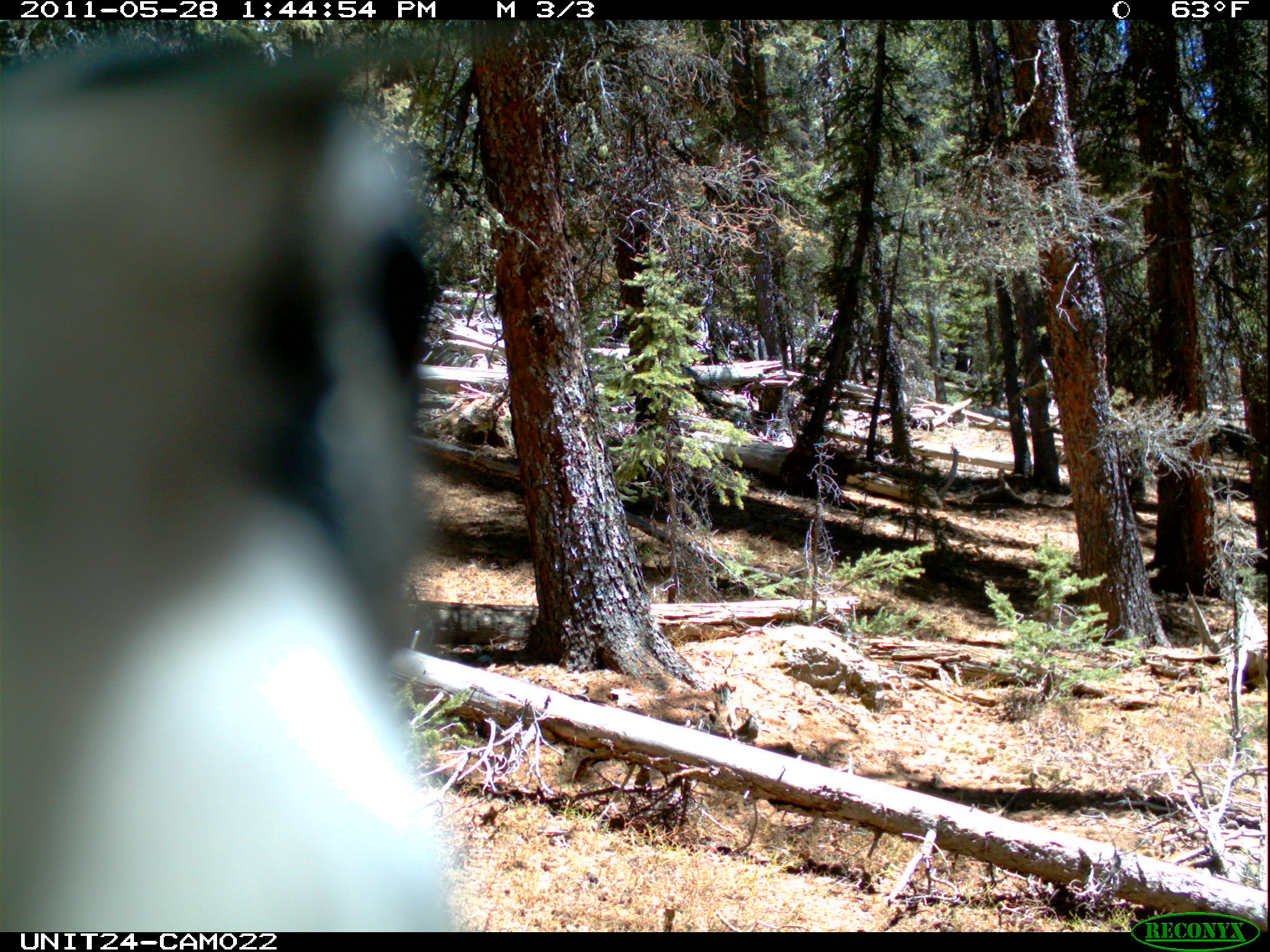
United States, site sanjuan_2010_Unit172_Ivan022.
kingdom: Animalia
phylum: Chordata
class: Aves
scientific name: Aves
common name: birds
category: unidentified bird